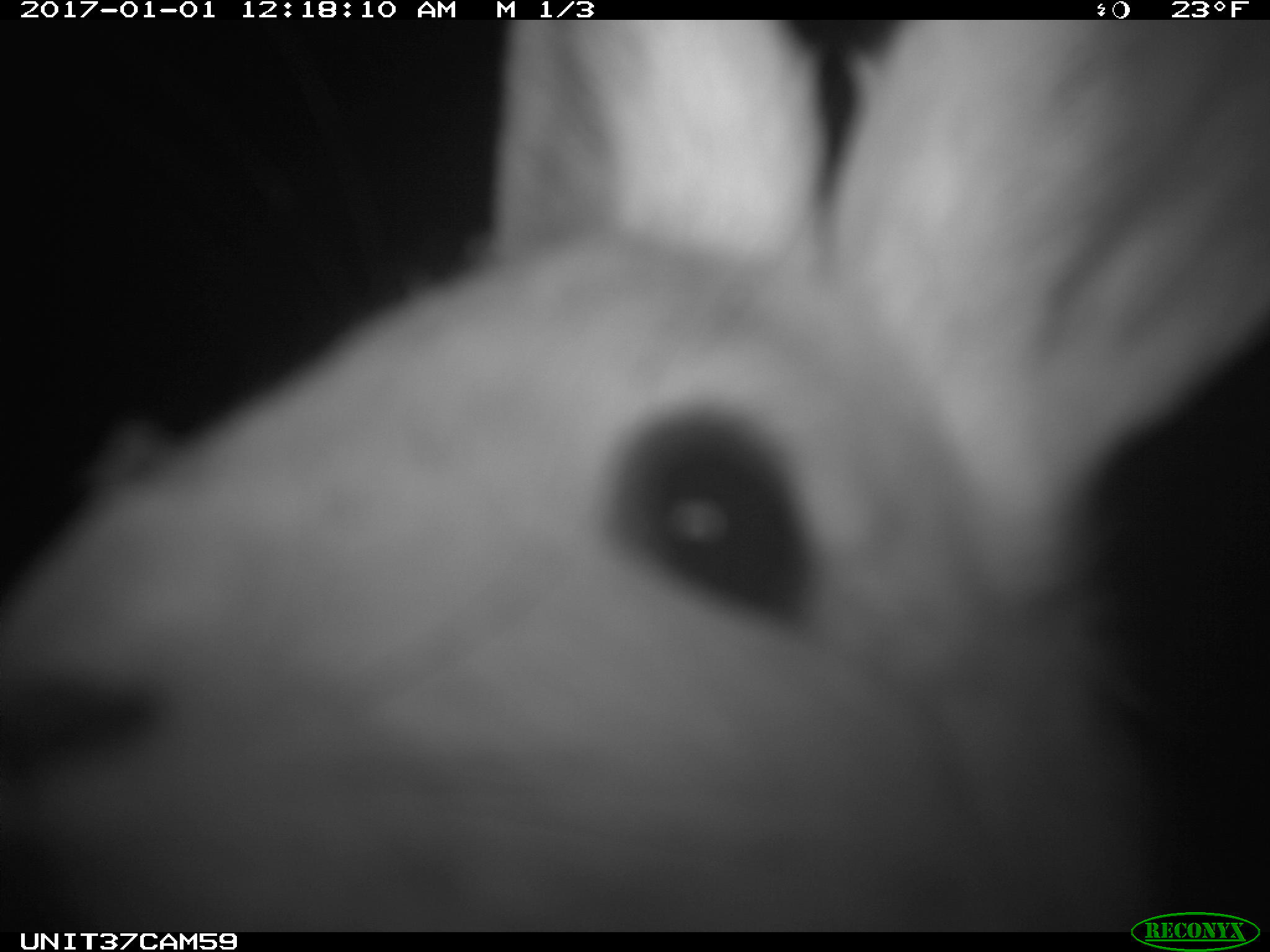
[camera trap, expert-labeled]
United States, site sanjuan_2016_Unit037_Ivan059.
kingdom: Animalia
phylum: Chordata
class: Mammalia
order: Lagomorpha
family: Leporidae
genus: Lepus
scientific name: Lepus americanus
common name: snowshoe hare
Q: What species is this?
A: Lepus americanus (snowshoe hare).